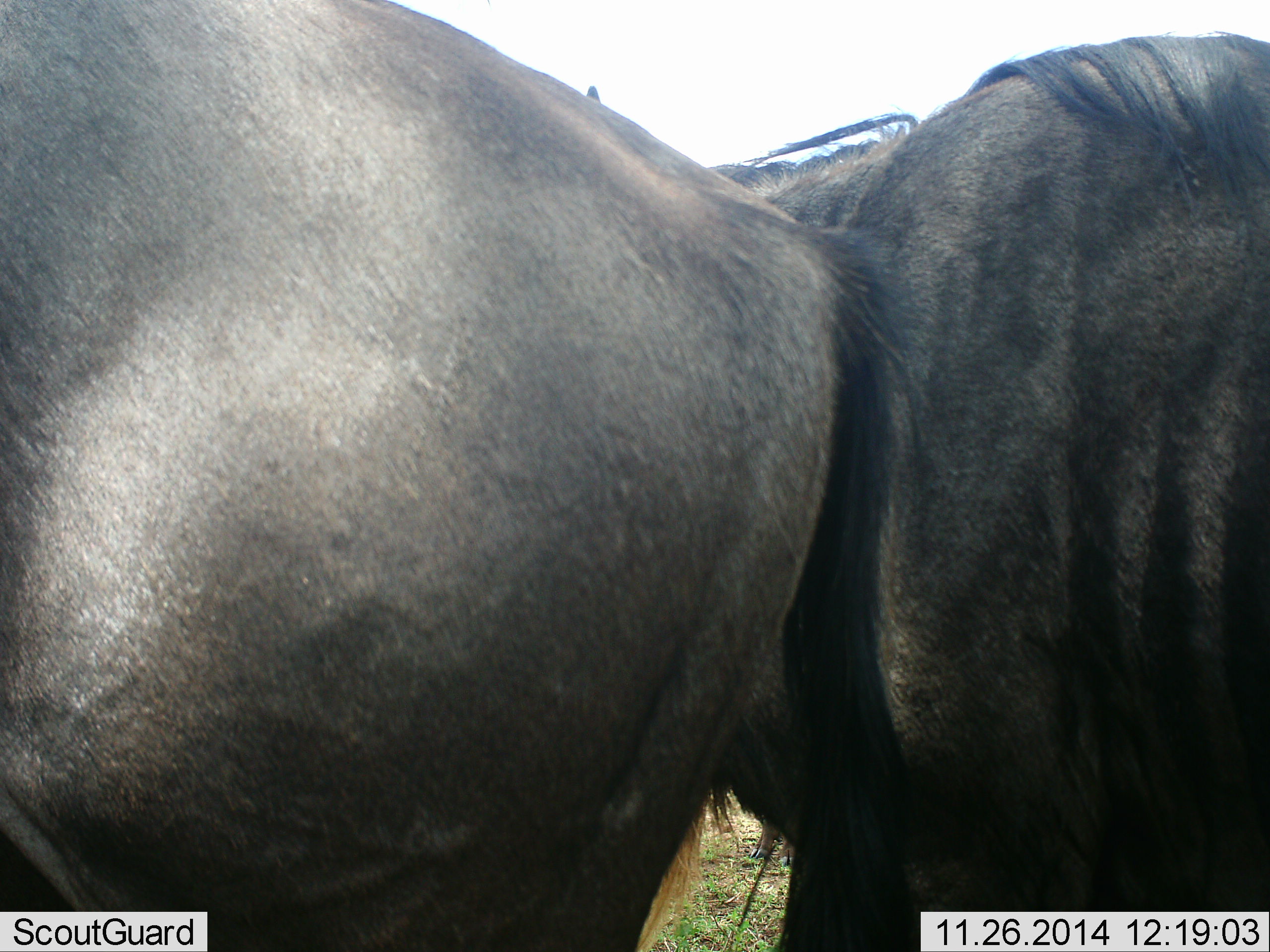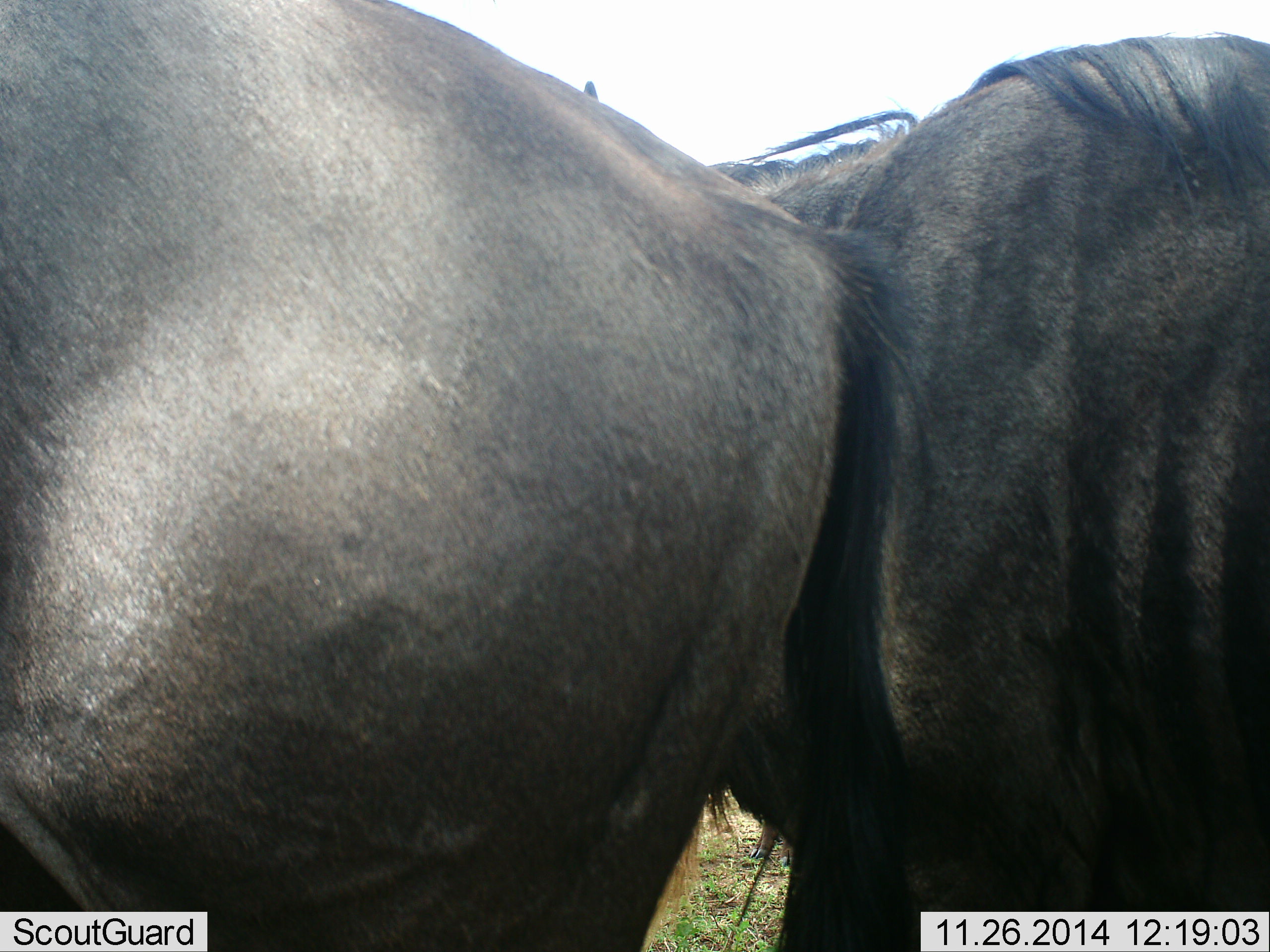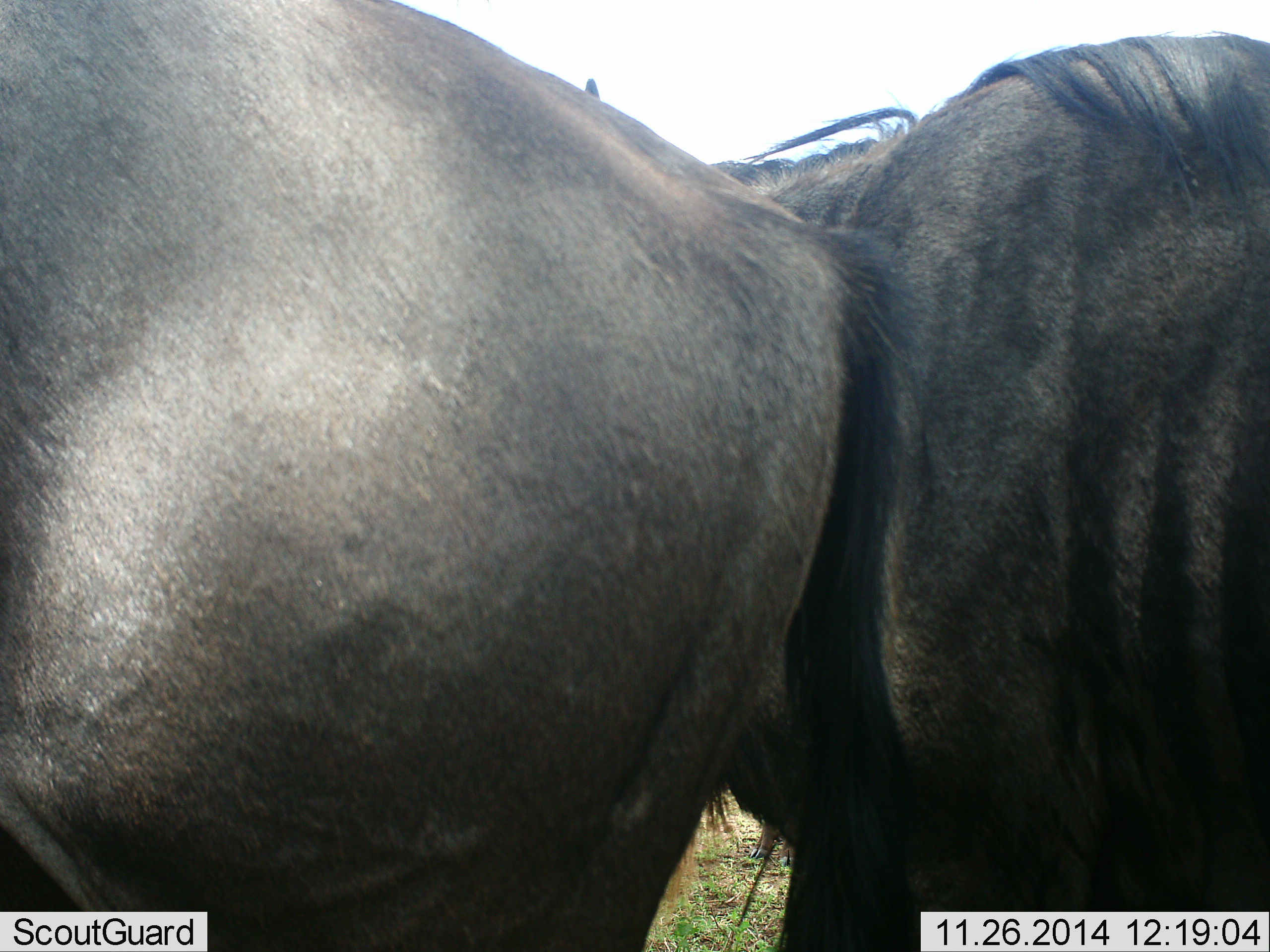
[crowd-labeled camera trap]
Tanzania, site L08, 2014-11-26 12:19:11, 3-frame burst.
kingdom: Animalia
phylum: Chordata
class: Mammalia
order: Artiodactyla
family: Bovidae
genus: Connochaetes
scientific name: Connochaetes taurinus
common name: blue wildebeest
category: wildebeest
Wildebeest (blue wildebeest) (Connochaetes taurinus), count 2. Behavior (volunteer vote fractions): standing 100%, resting 0%, moving 0%, interacting 0%. Young present (vote fraction): 0%. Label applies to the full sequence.